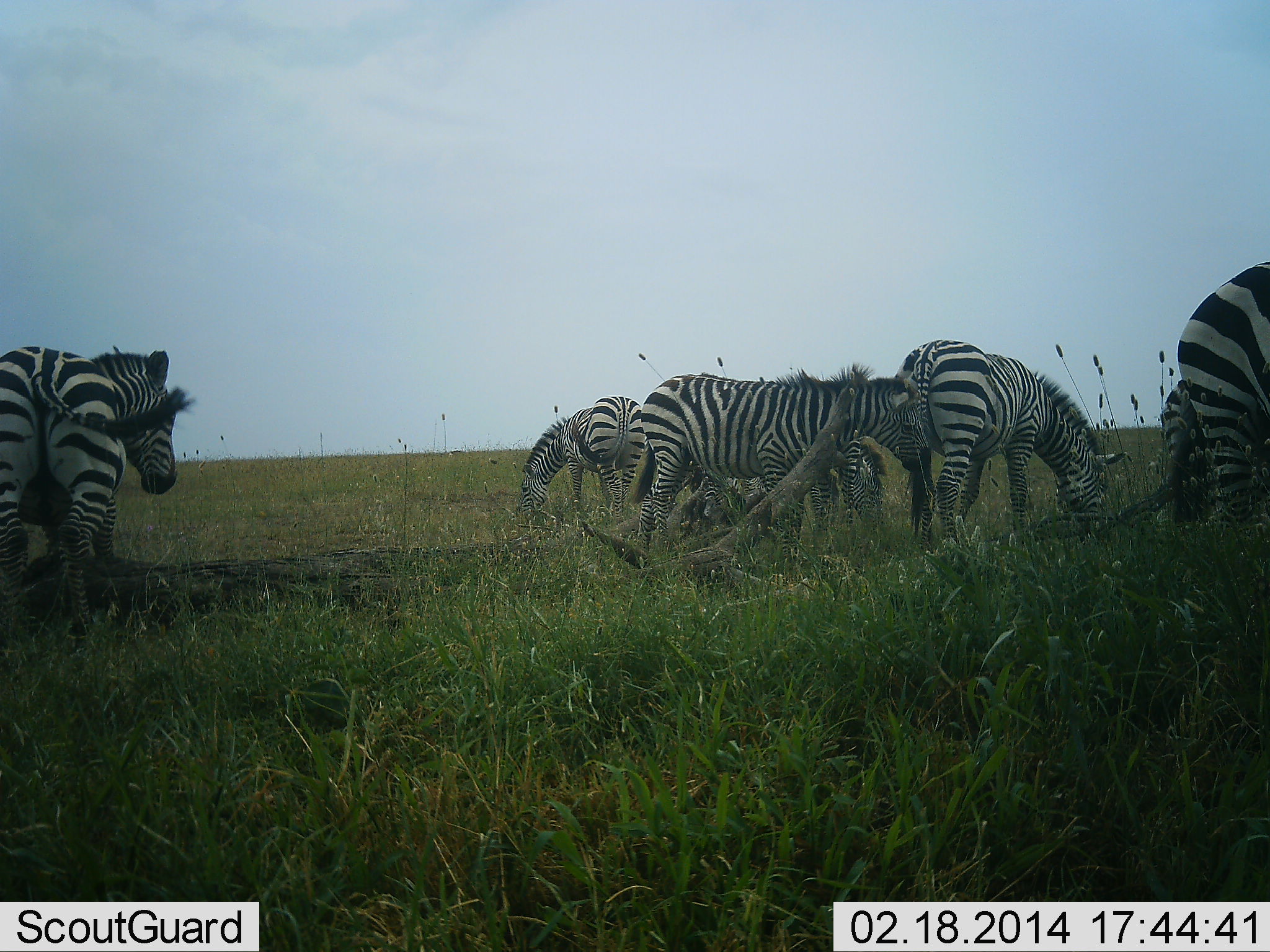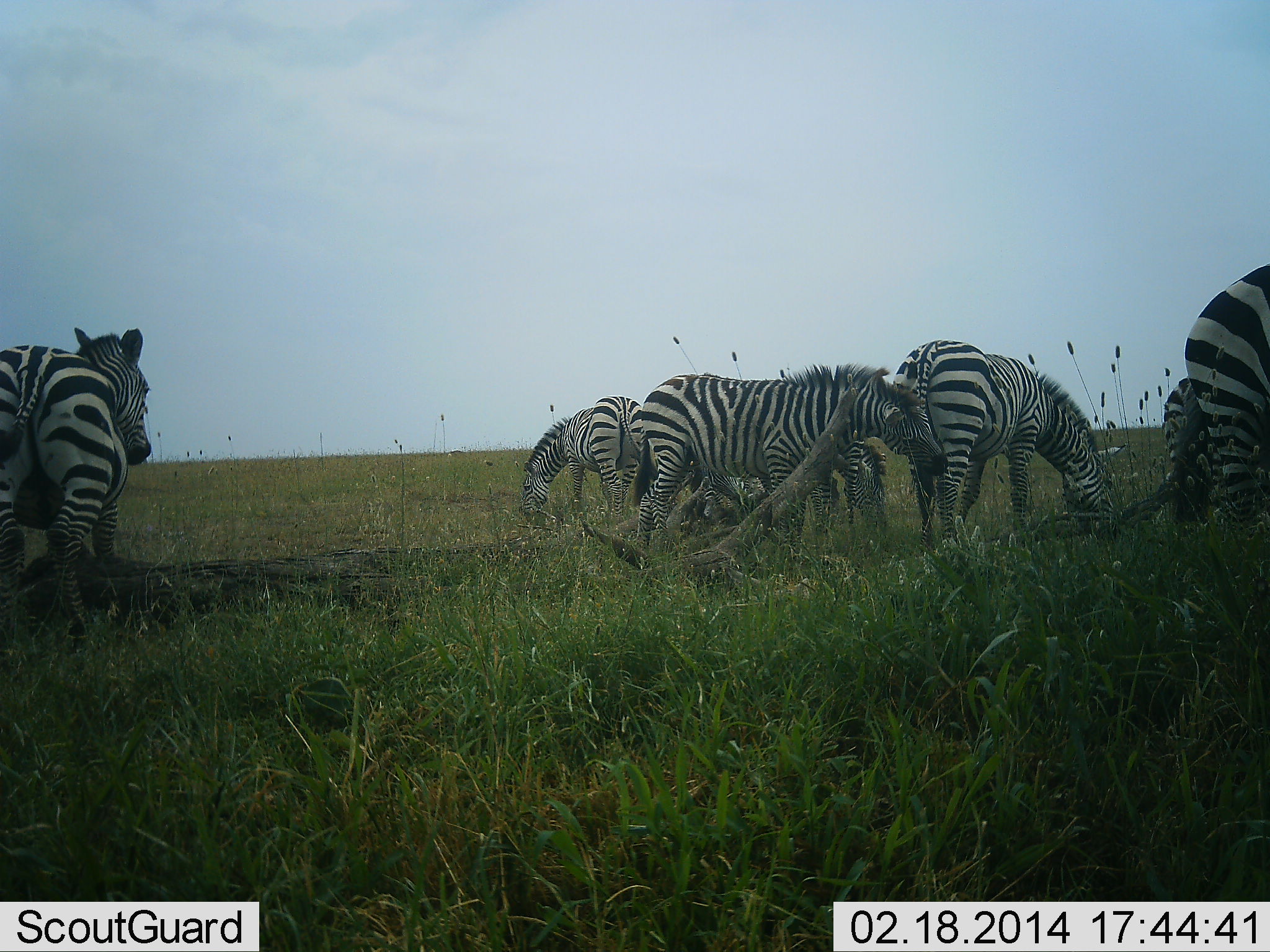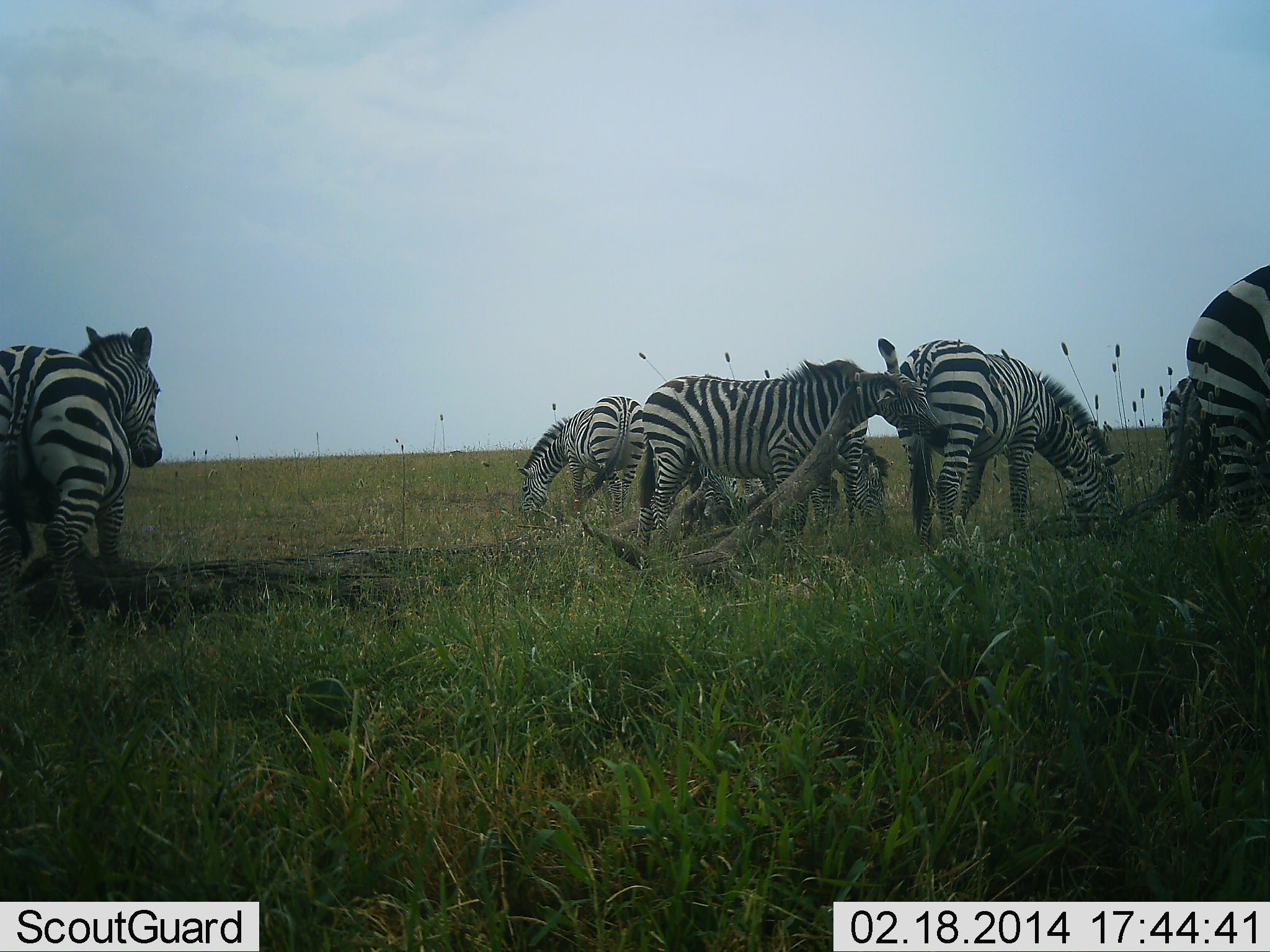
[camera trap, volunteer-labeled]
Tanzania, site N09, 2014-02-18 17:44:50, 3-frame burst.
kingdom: Animalia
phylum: Chordata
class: Mammalia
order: Perissodactyla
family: Equidae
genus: Equus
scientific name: Equus quagga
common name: plains zebra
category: zebra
Zebra (plains zebra) (Equus quagga), count 7. Behavior (volunteer vote fractions): standing 30%, resting 0%, moving 10%, interacting 20%. Young present (vote fraction): 0%. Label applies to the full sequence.